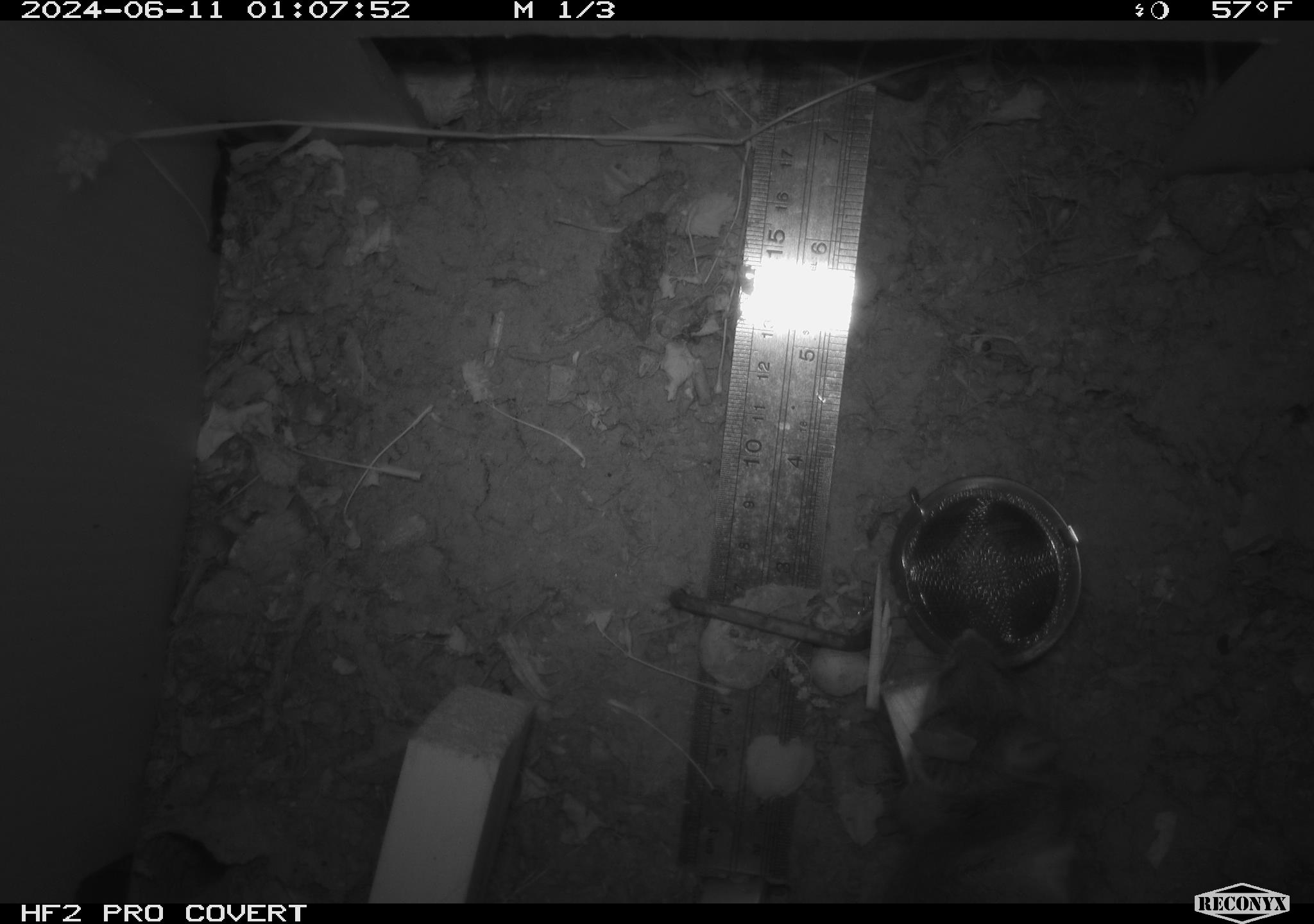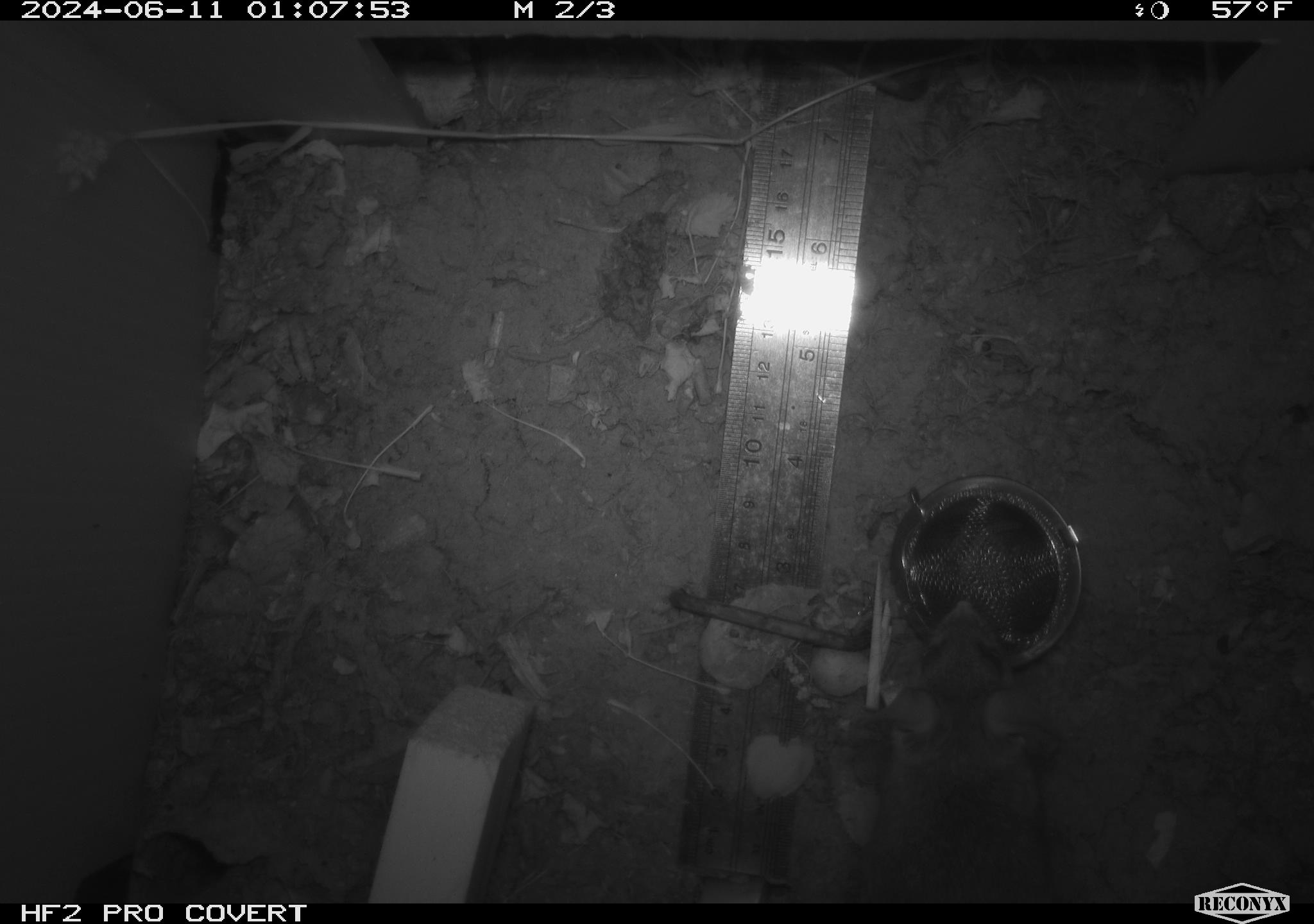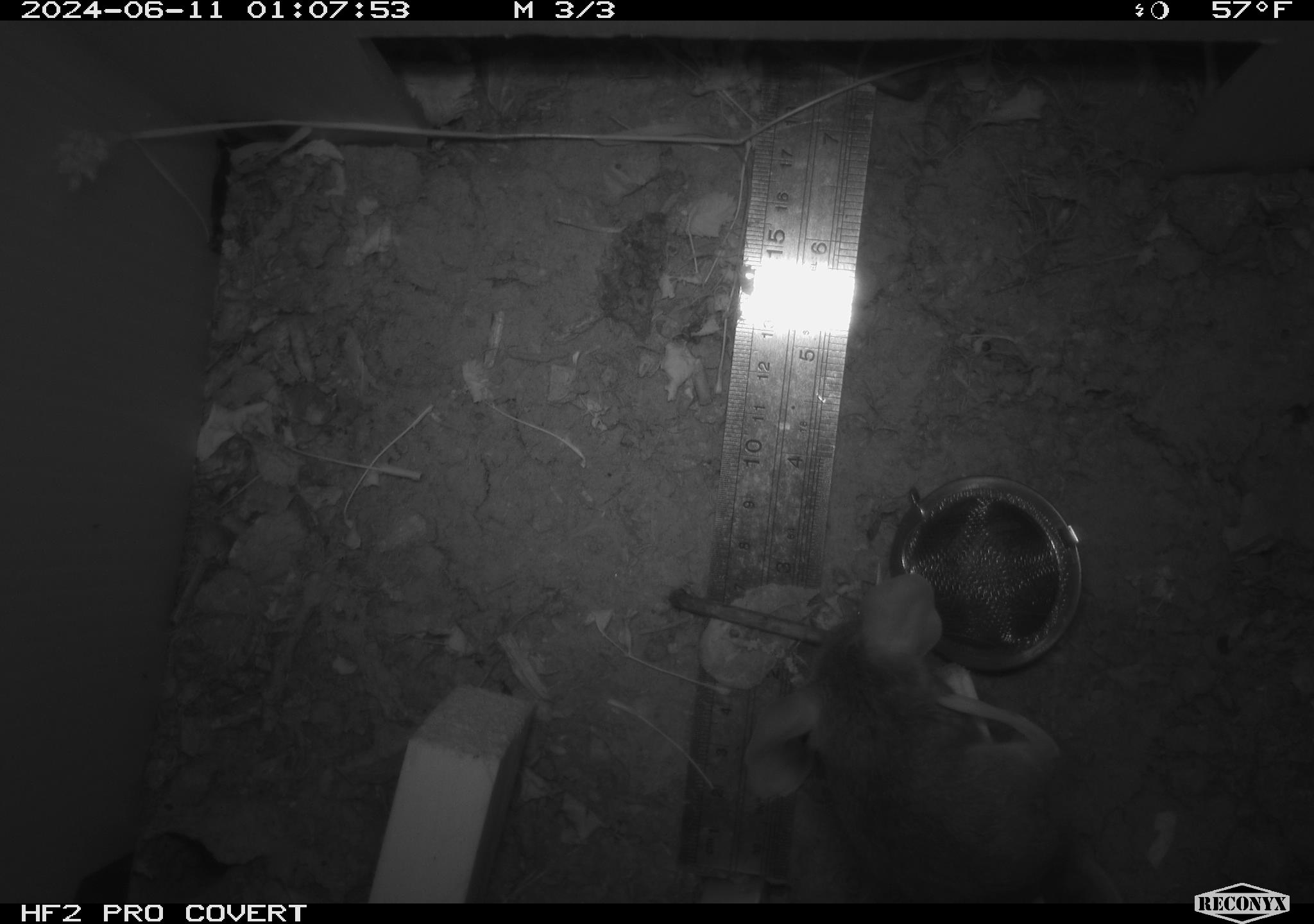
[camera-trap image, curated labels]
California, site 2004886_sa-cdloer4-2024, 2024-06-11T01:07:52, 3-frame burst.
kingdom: Animalia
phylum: Chordata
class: Mammalia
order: Rodentia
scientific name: Rodentia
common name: rodent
Rodent (Rodentia).